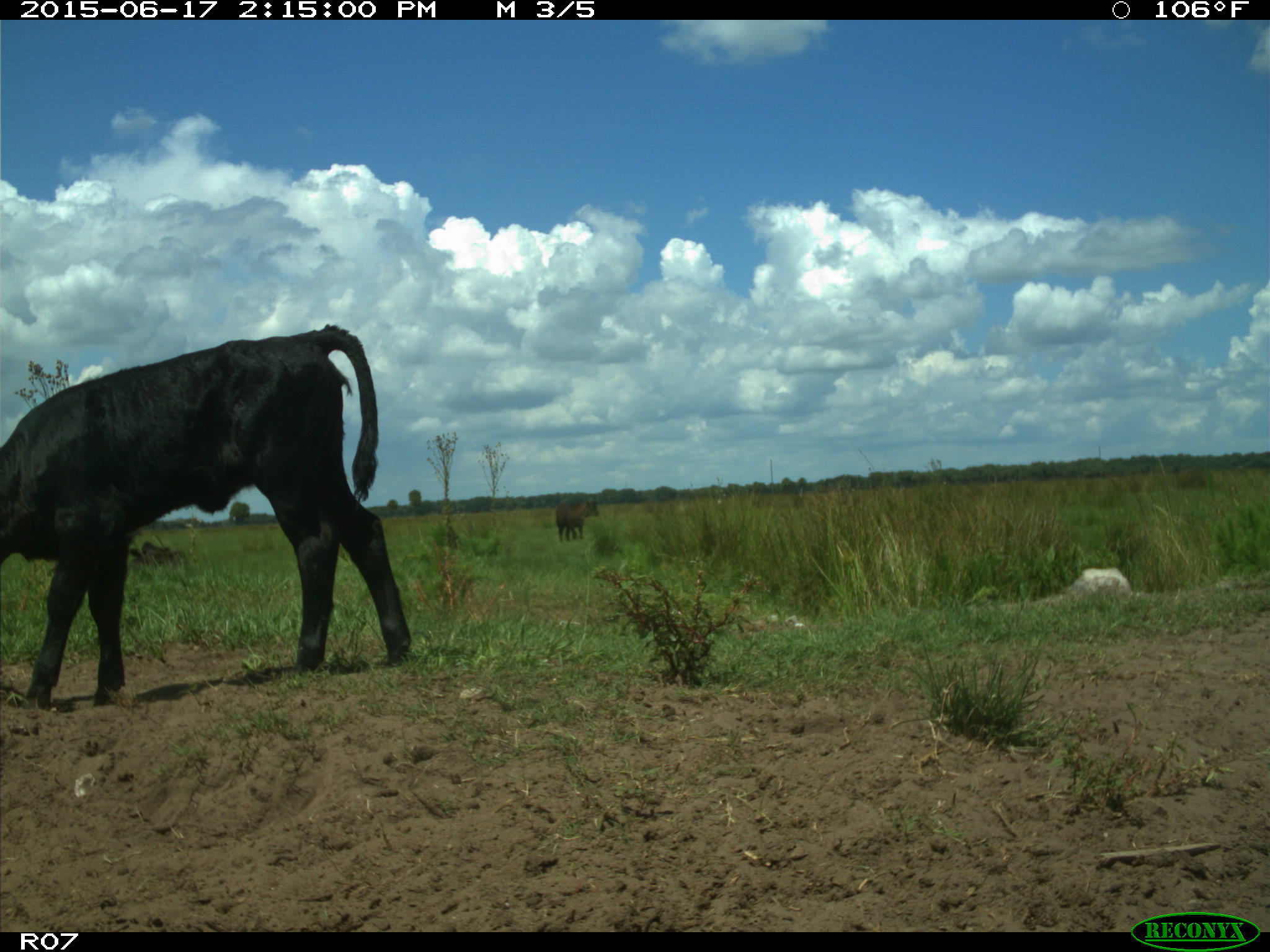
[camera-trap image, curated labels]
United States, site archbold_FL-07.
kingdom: Animalia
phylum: Chordata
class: Mammalia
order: Artiodactyla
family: Bovidae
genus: Bos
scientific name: Bos taurus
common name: domestic cow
Bos taurus (domestic cow).